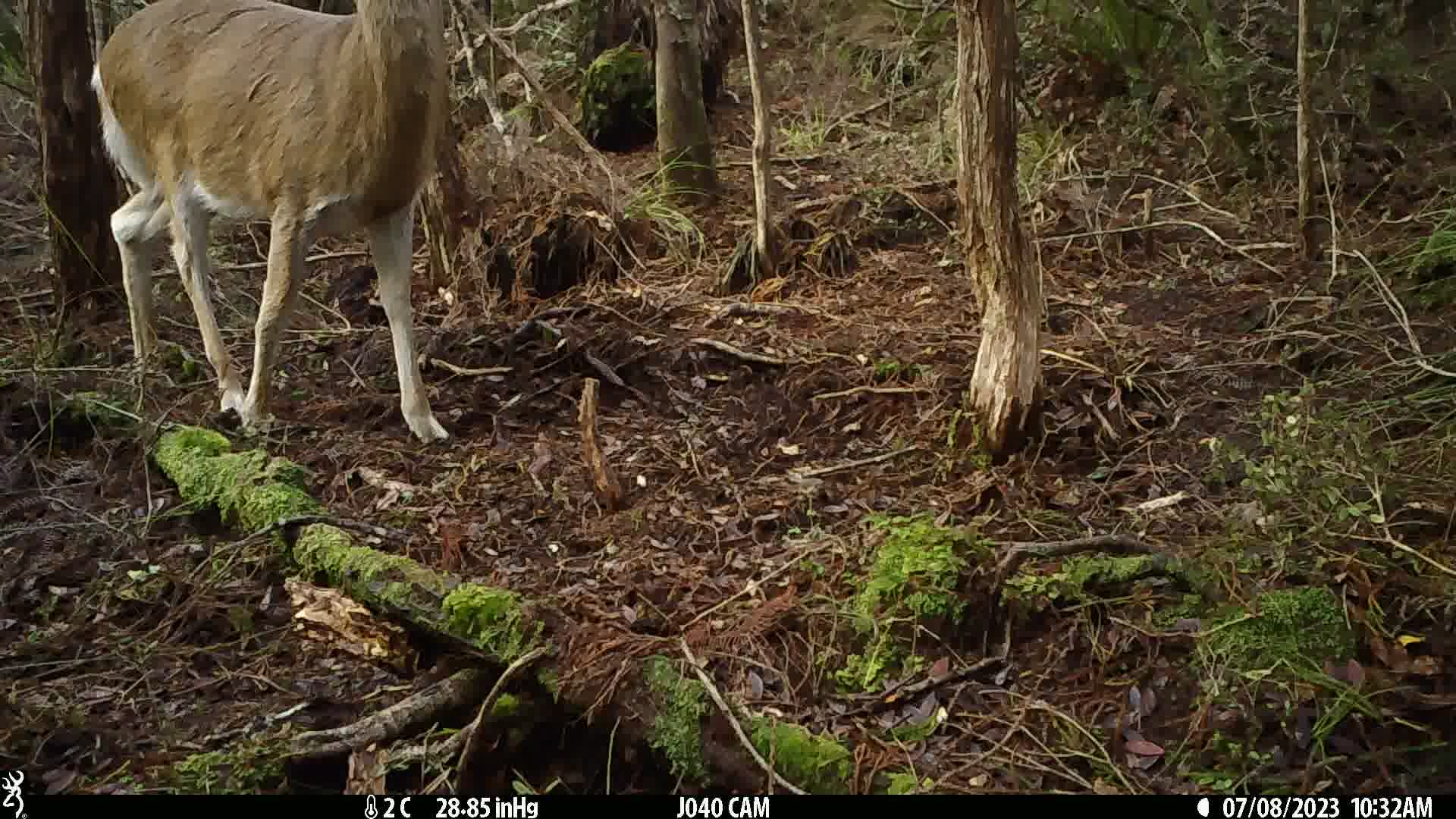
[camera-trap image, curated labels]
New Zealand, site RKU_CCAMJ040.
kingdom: Animalia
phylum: Chordata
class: Mammalia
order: Artiodactyla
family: Cervidae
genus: Odocoileus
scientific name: Odocoileus virginianus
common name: white-tailed deer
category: white tailed deer